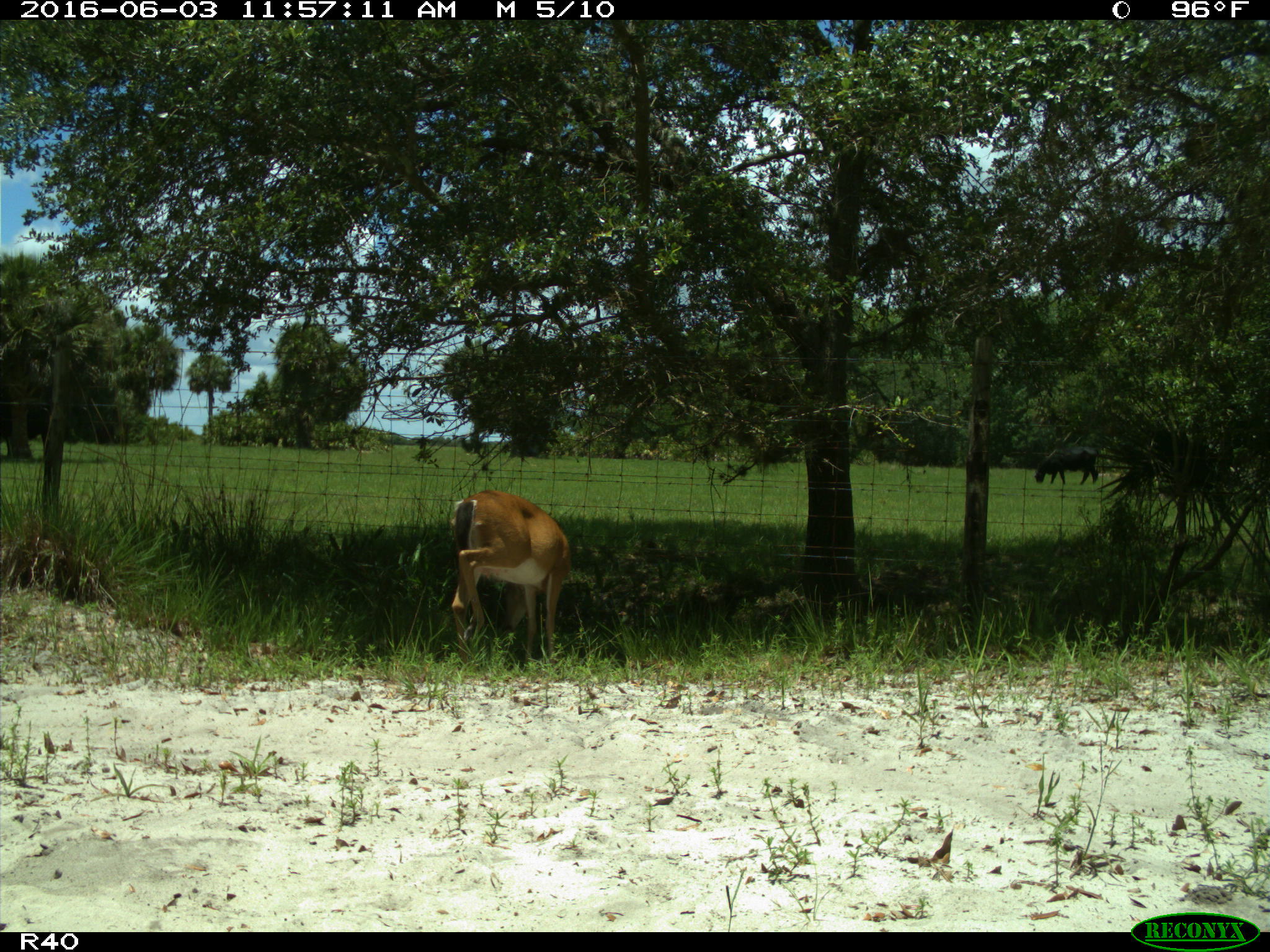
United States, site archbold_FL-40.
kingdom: Animalia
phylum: Chordata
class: Mammalia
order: Artiodactyla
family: Cervidae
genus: Odocoileus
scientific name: Odocoileus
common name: deer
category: unidentified deer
Unidentified deer (deer) (Odocoileus).